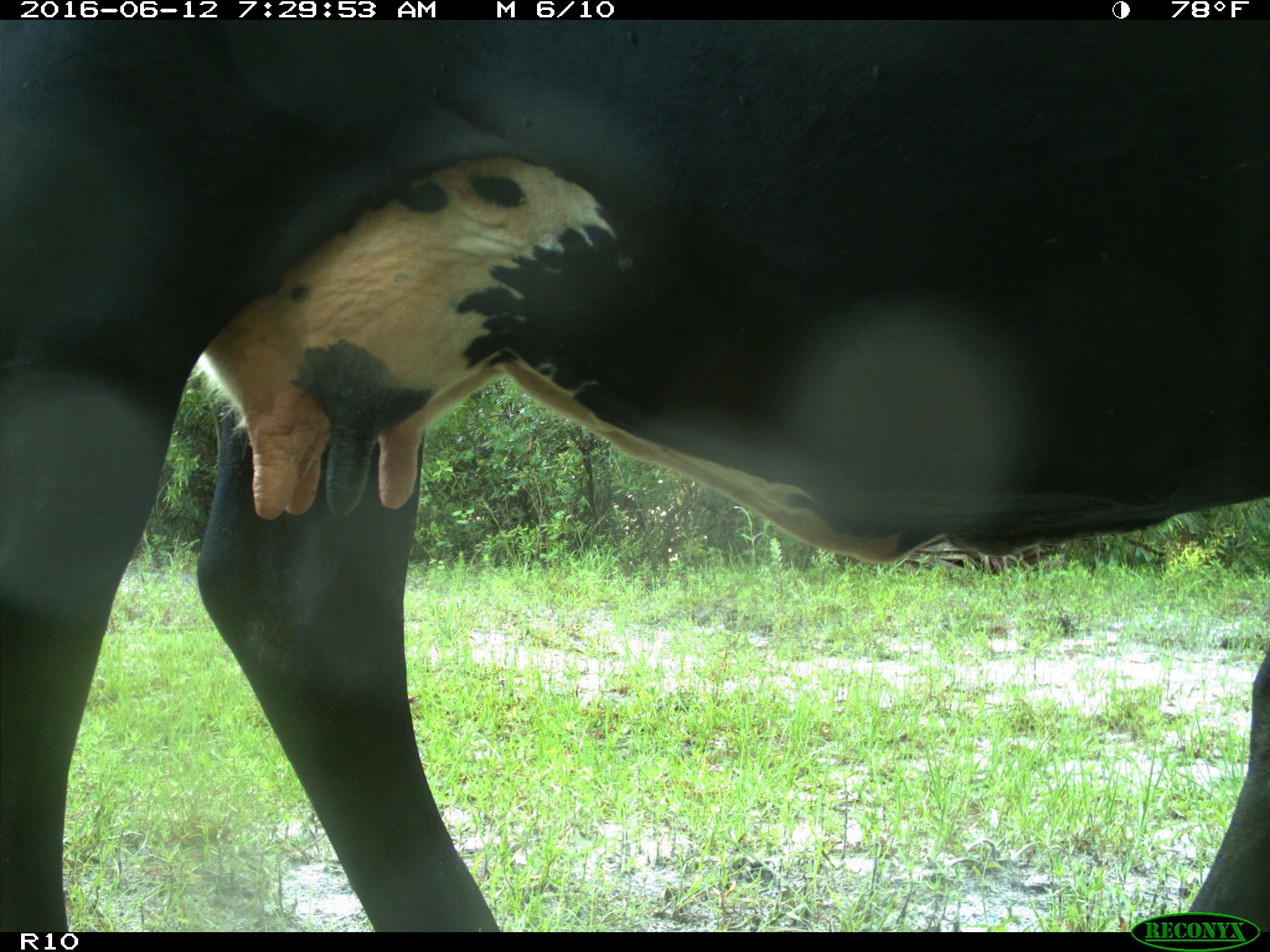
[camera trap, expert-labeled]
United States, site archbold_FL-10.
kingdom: Animalia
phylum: Chordata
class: Mammalia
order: Artiodactyla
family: Bovidae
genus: Bos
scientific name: Bos taurus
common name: domestic cow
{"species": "Bos taurus (domestic cow)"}